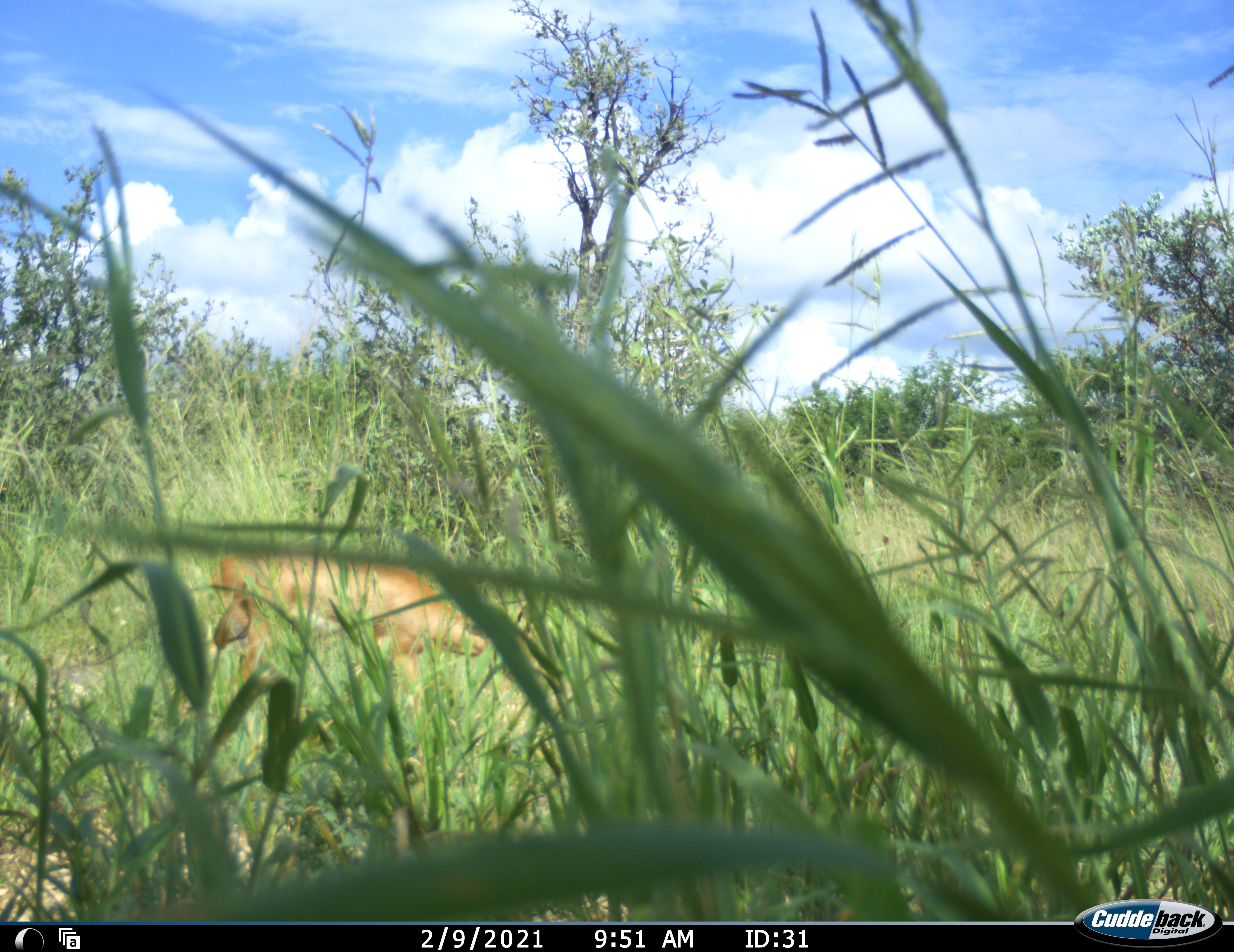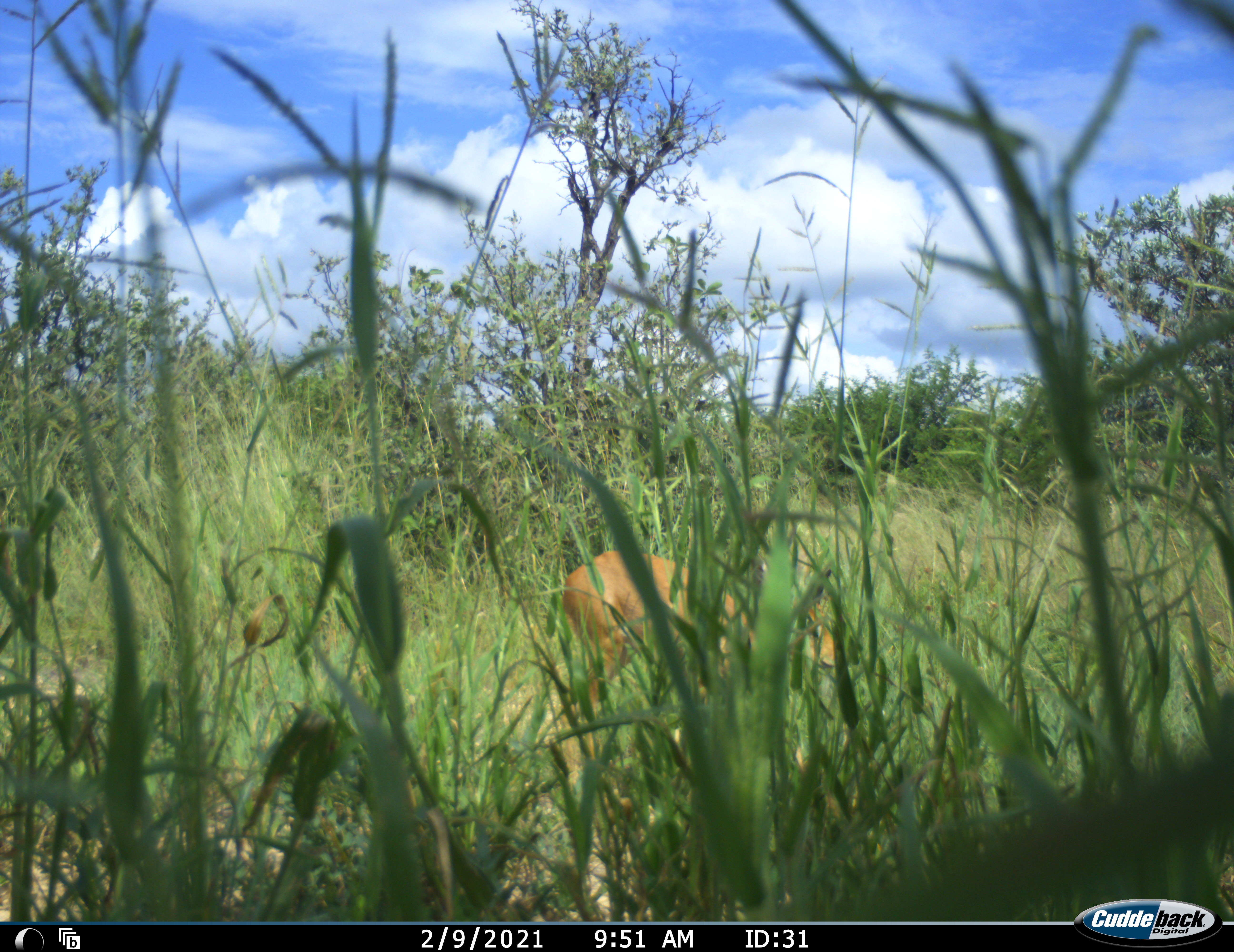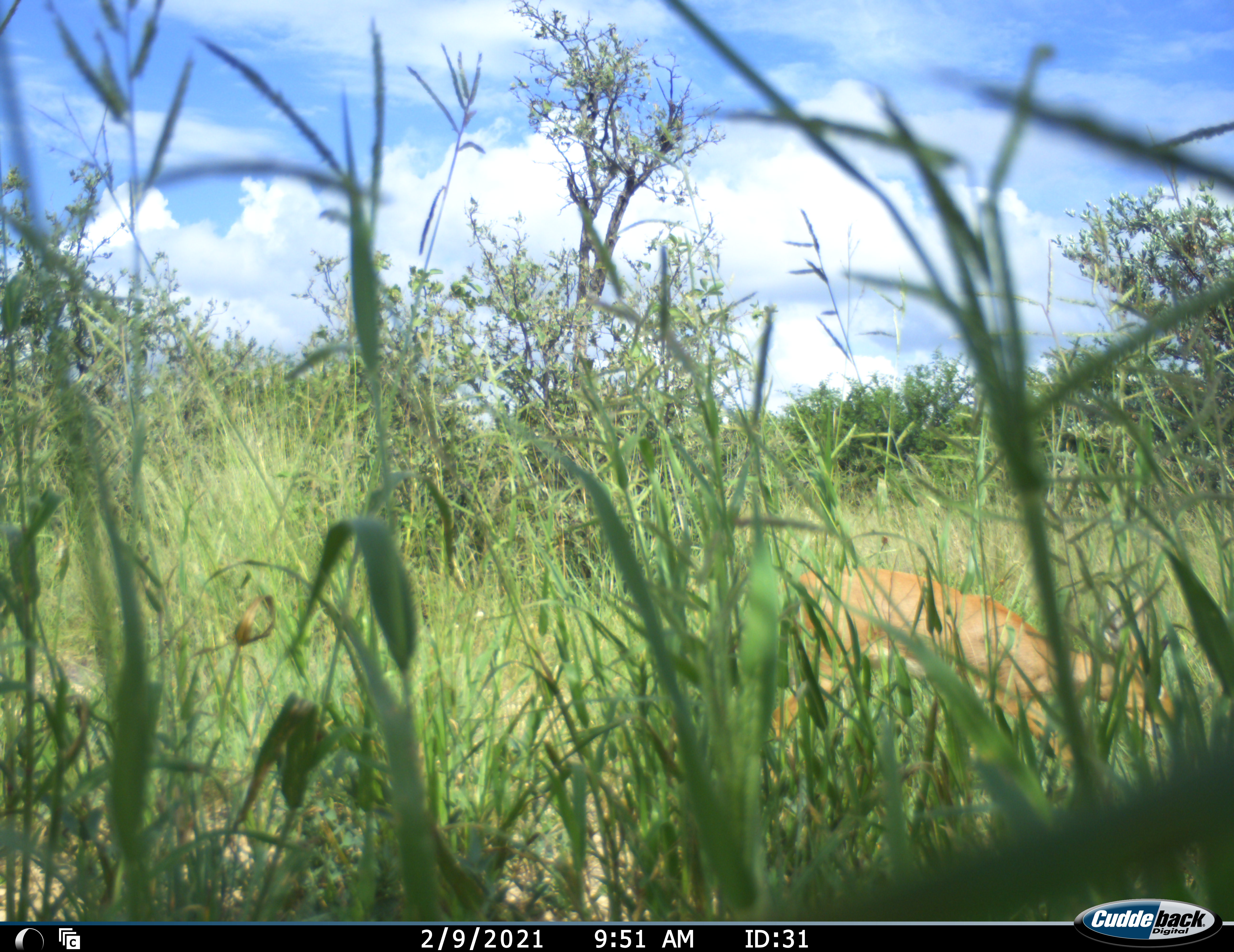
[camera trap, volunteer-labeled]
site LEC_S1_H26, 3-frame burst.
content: unidentified animal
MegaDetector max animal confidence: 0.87